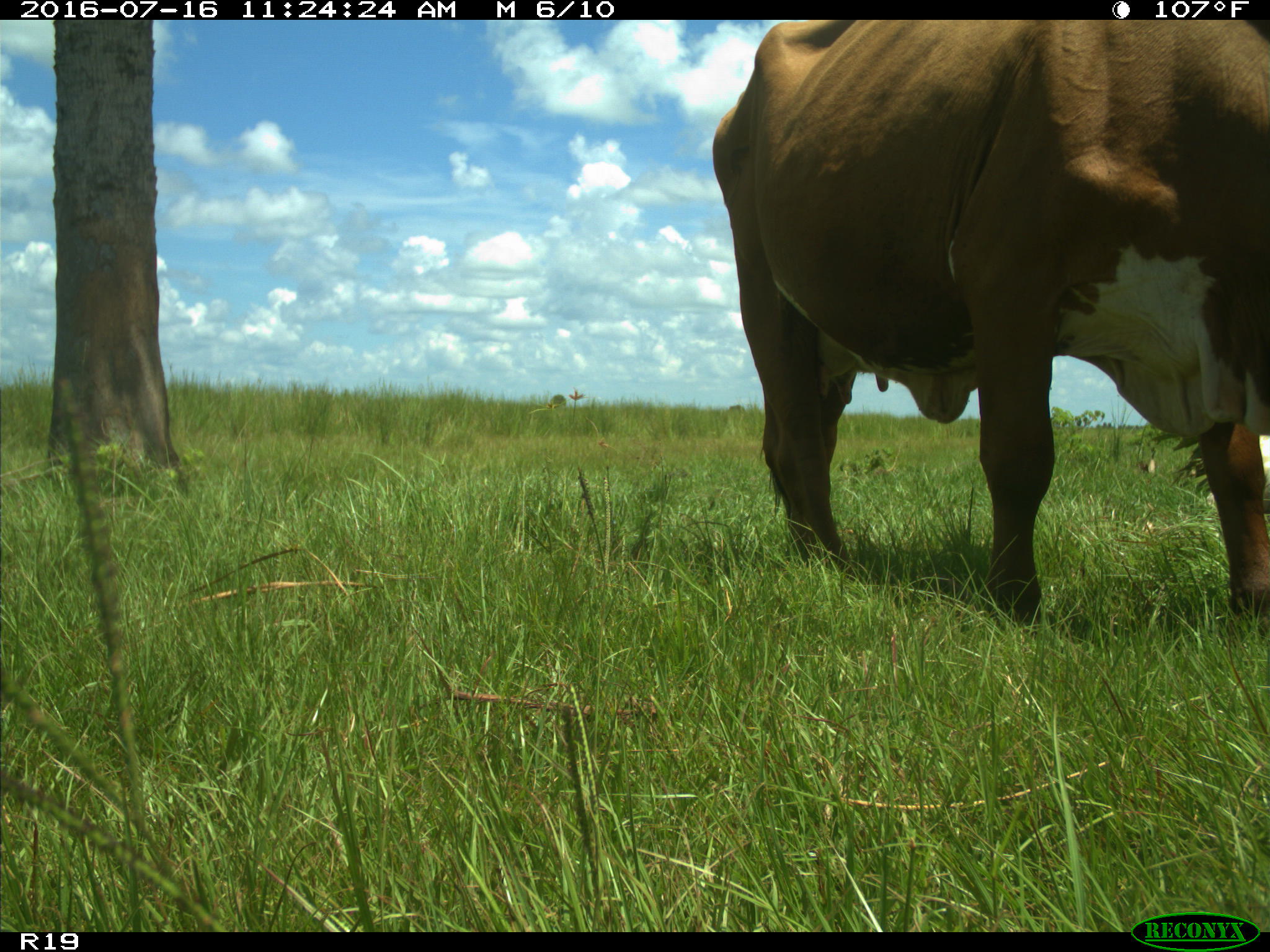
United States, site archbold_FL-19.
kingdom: Animalia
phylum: Chordata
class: Mammalia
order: Artiodactyla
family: Bovidae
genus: Bos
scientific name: Bos taurus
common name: domestic cow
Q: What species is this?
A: Bos taurus (domestic cow).